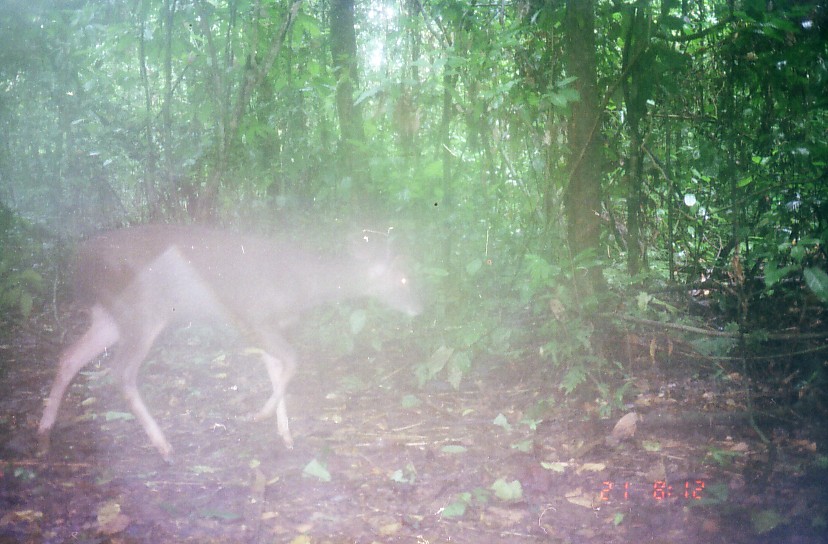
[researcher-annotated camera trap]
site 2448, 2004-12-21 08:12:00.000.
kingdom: Animalia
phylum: Chordata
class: Mammalia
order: Artiodactyla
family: Cervidae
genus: Rusa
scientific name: Rusa unicolor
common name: sambar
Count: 1.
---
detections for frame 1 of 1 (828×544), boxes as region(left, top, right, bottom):
rusa unicolor: region(34, 222, 426, 467)